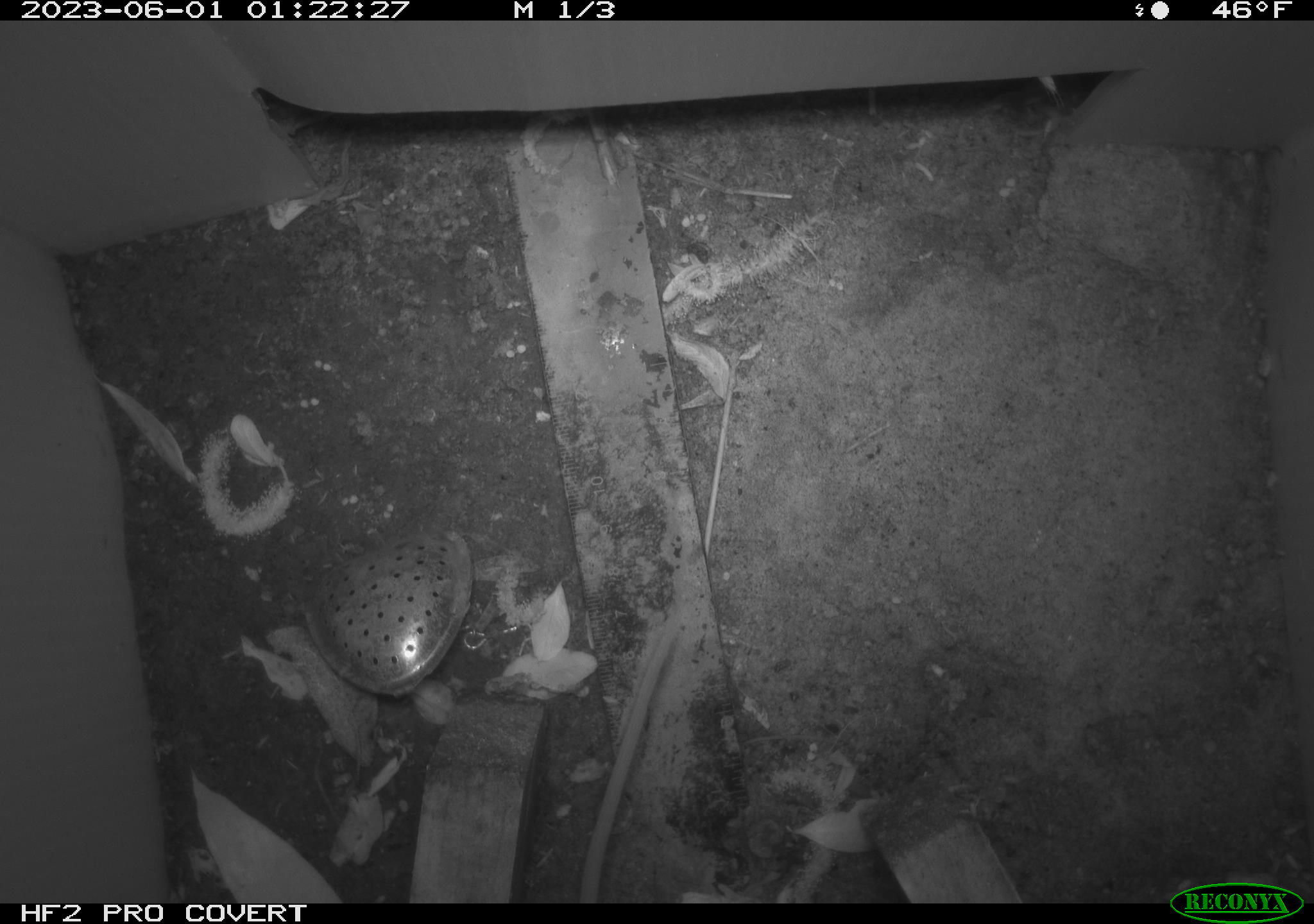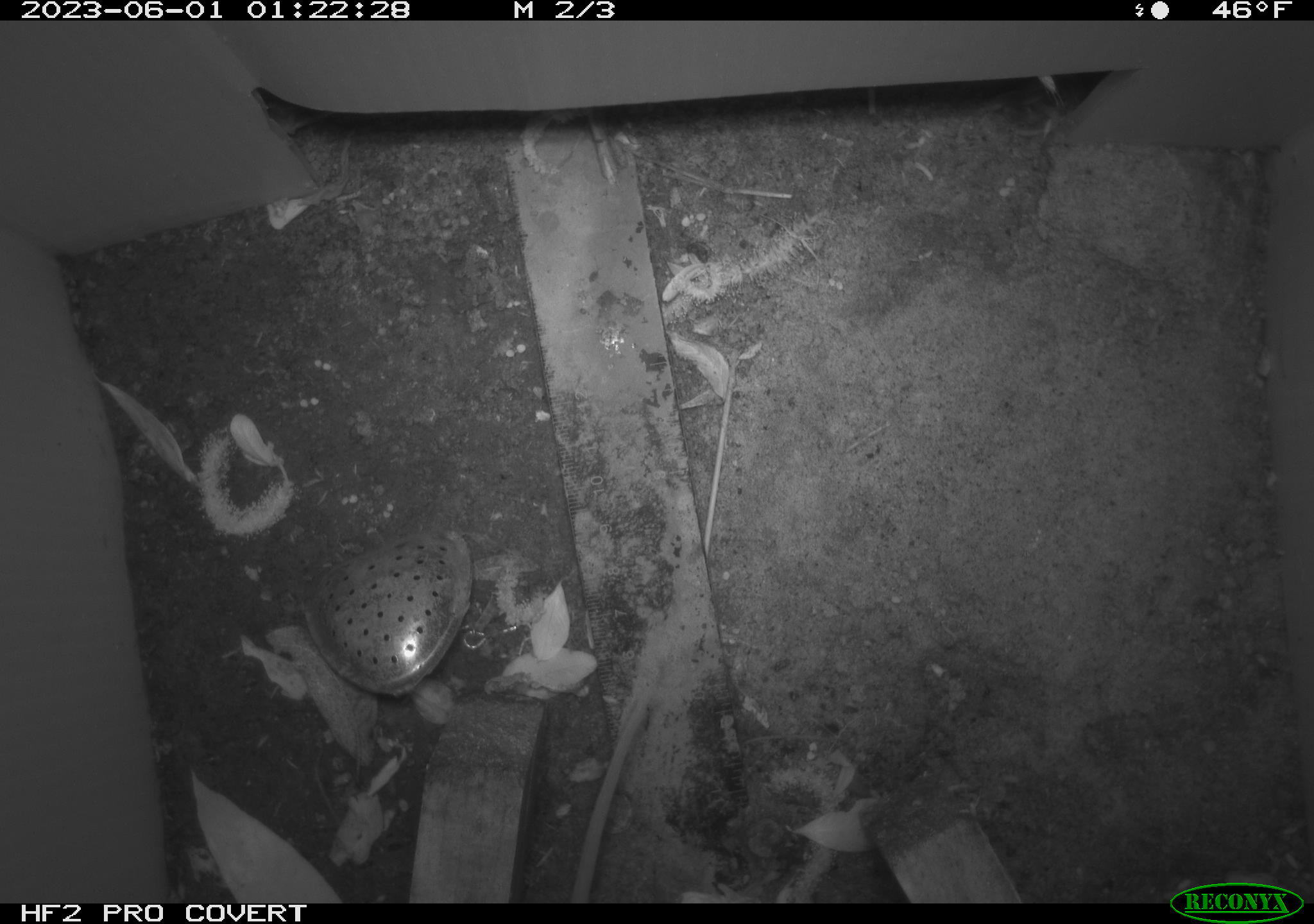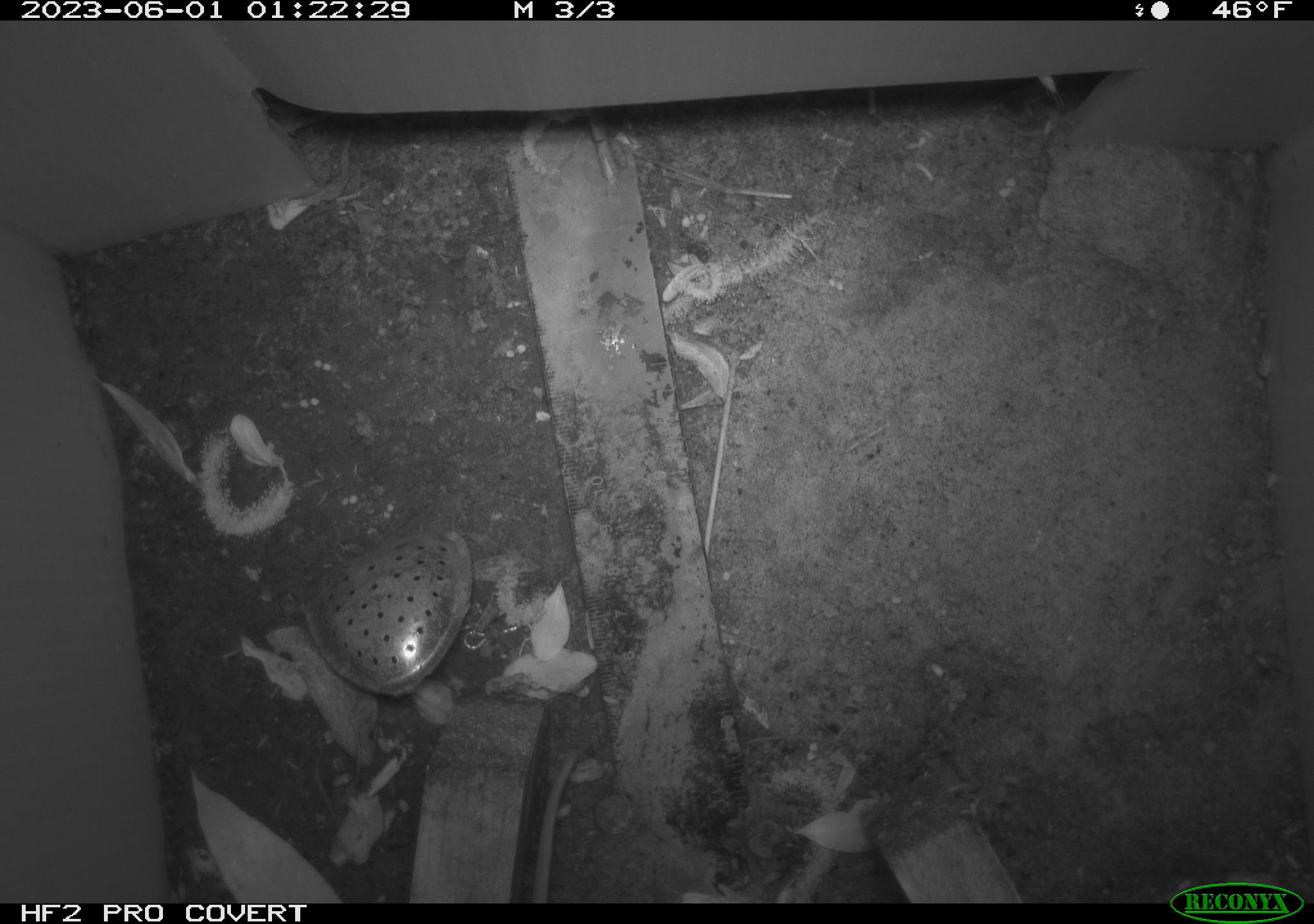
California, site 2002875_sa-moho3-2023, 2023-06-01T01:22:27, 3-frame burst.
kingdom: Animalia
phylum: Chordata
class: Mammalia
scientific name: Mammalia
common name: small mammal